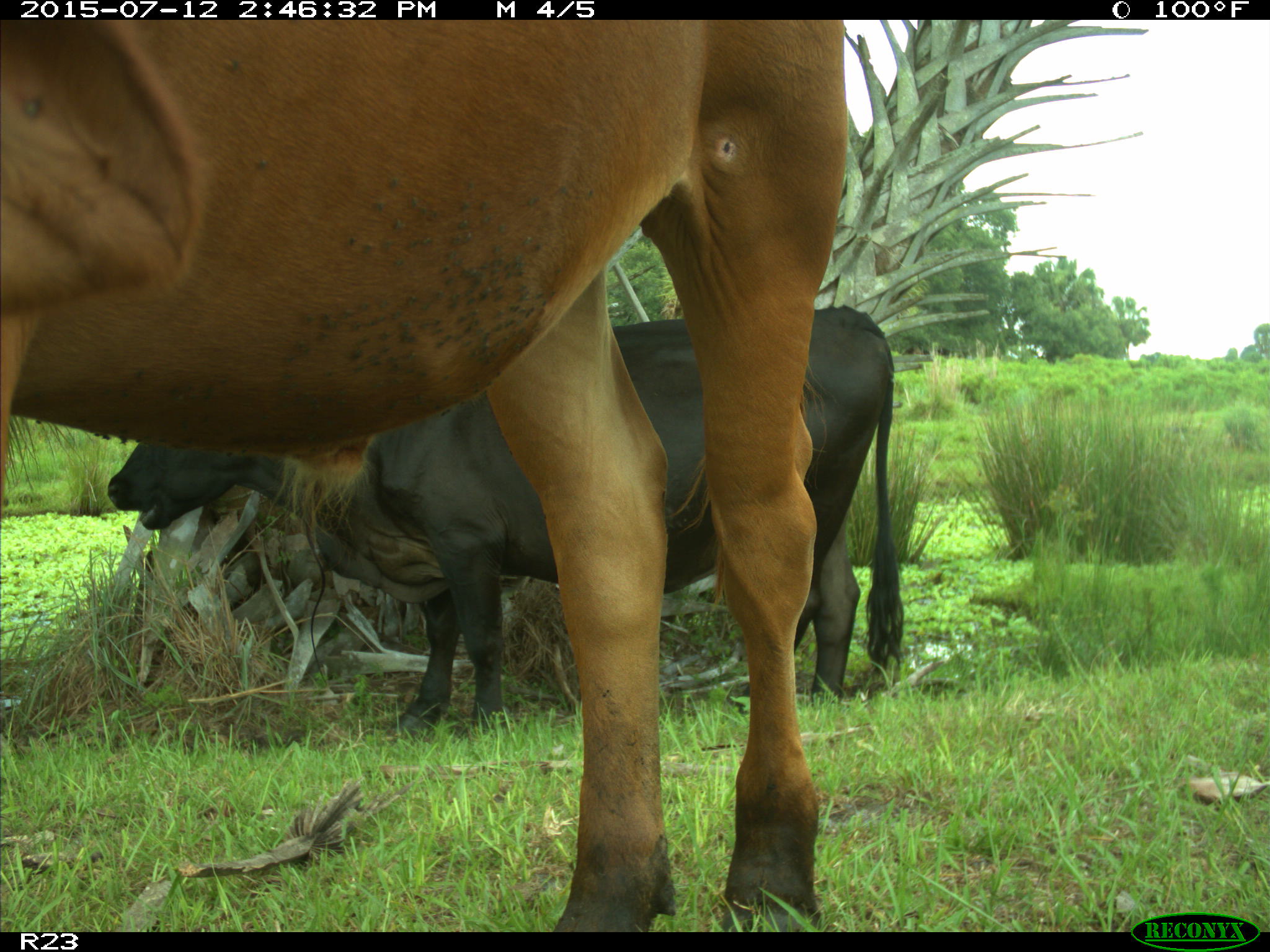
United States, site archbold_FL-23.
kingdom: Animalia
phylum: Chordata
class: Mammalia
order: Artiodactyla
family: Bovidae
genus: Bos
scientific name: Bos taurus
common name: domestic cow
Bos taurus (domestic cow).